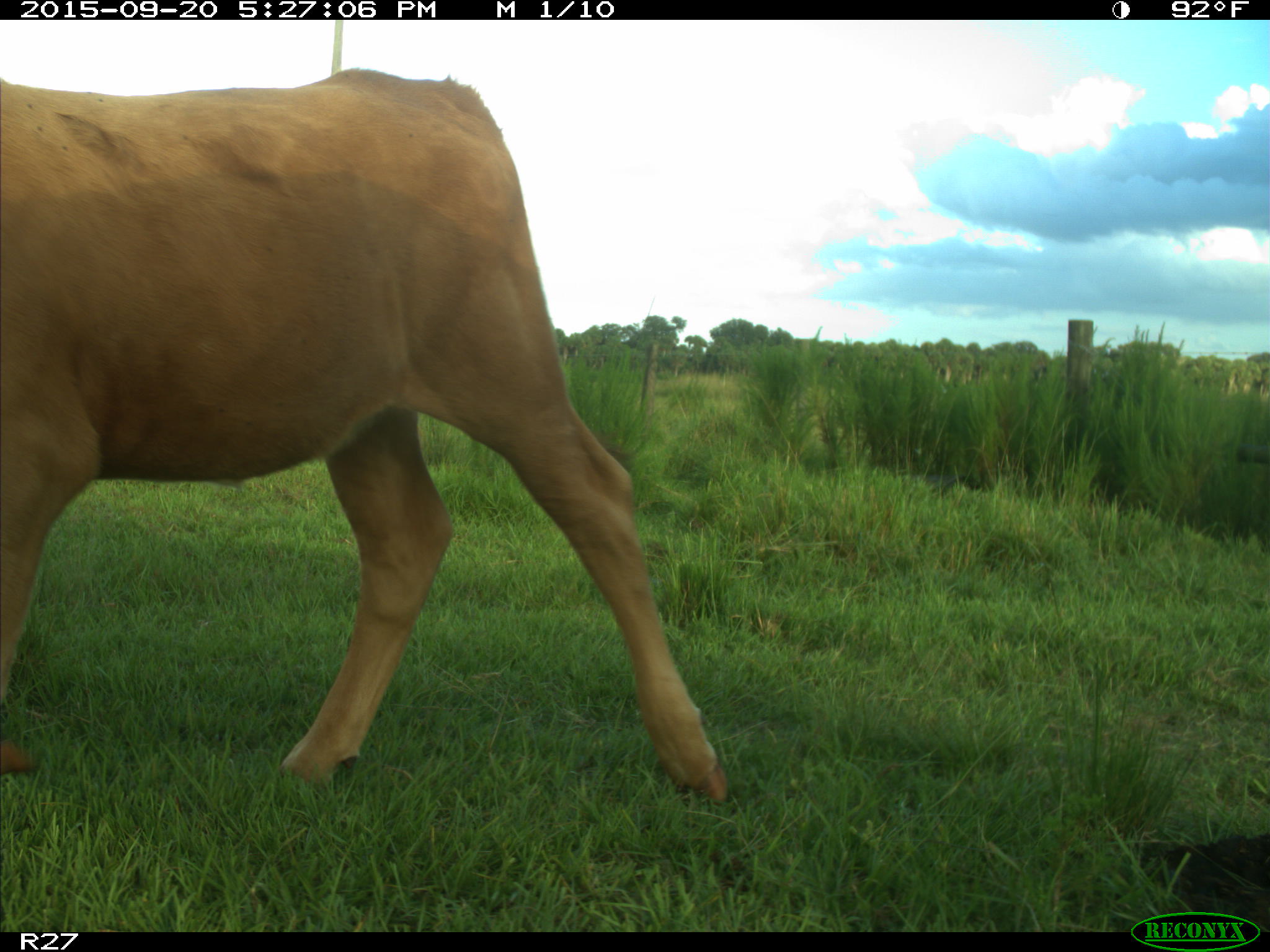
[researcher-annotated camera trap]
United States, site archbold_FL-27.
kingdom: Animalia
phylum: Chordata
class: Mammalia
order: Artiodactyla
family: Bovidae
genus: Bos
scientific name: Bos taurus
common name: domestic cow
Bos taurus (domestic cow).